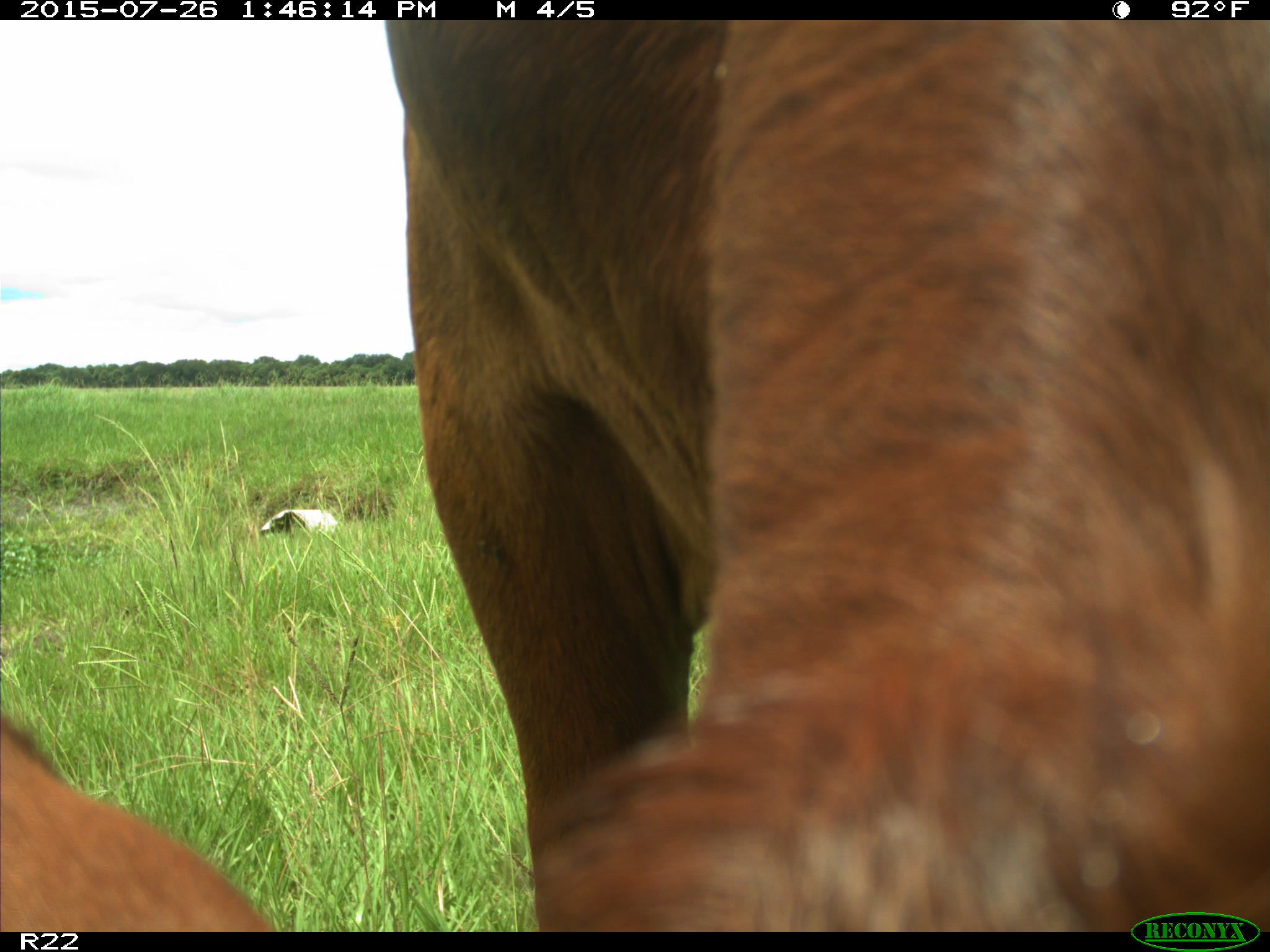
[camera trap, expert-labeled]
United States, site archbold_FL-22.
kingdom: Animalia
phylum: Chordata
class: Mammalia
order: Artiodactyla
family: Bovidae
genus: Bos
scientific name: Bos taurus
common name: domestic cow